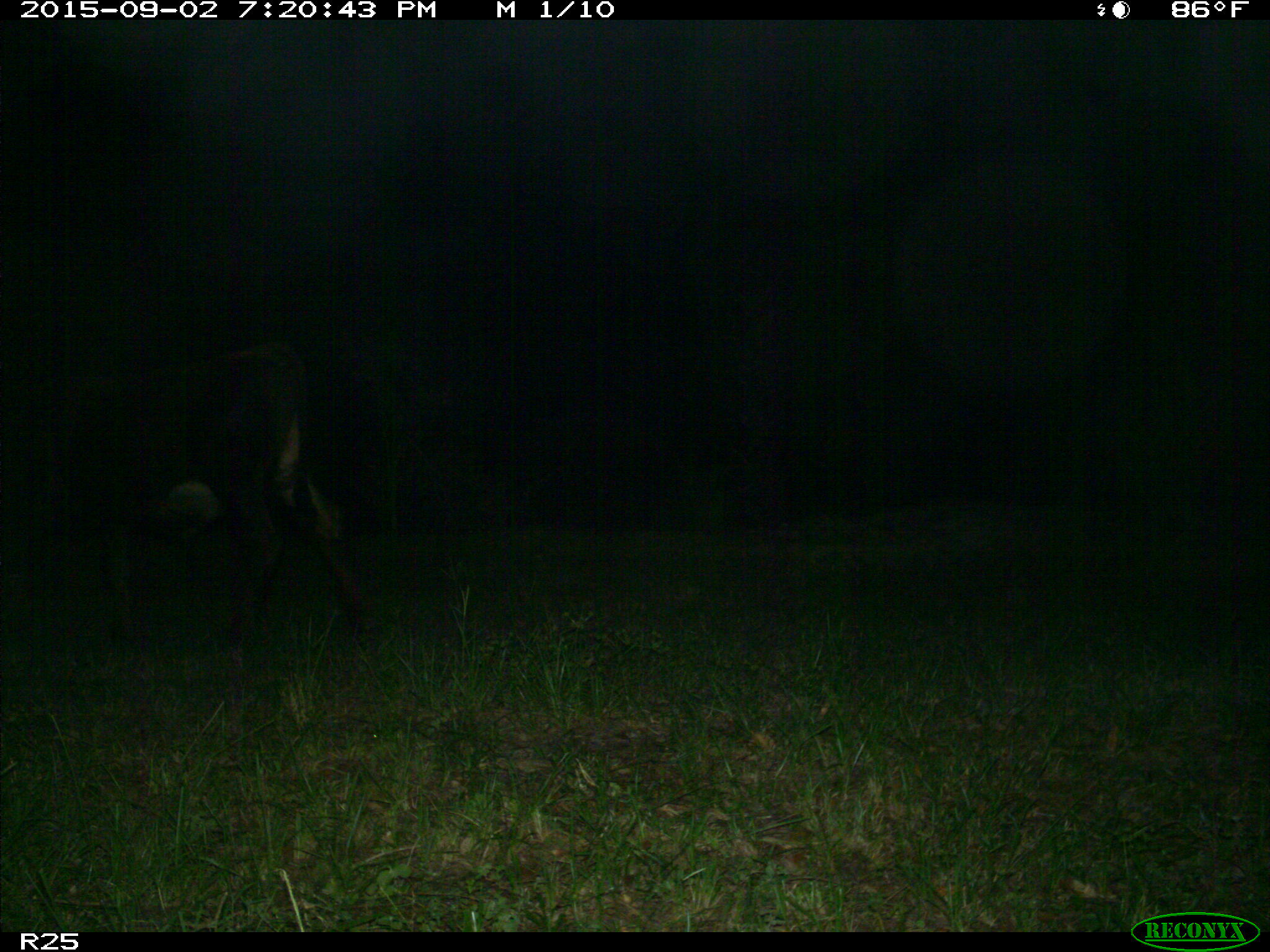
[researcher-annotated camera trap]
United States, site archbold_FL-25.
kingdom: Animalia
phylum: Chordata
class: Mammalia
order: Artiodactyla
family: Bovidae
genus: Bos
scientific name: Bos taurus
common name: domestic cow